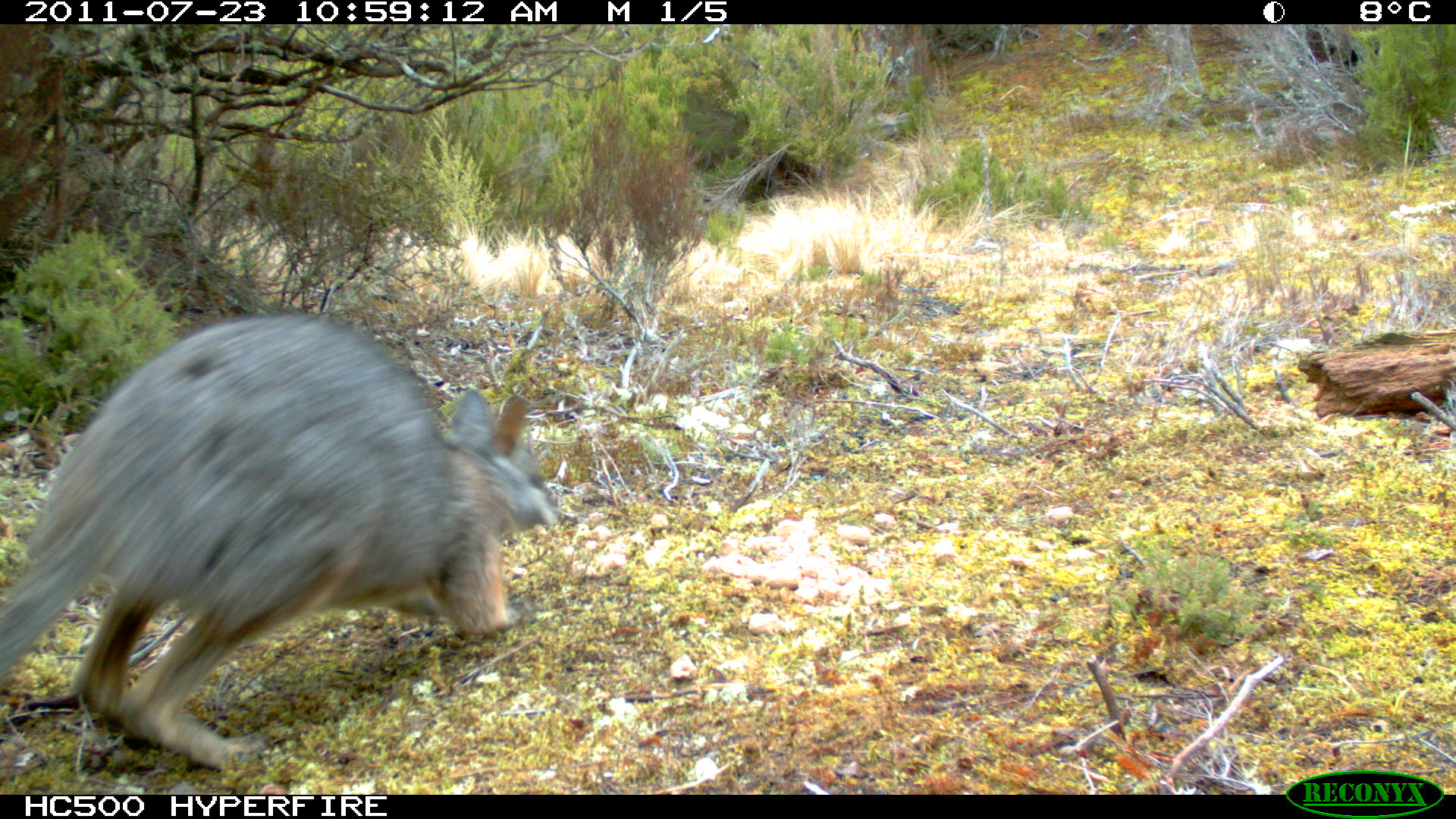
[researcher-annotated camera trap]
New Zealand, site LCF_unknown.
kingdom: Animalia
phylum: Chordata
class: Mammalia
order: Diprotodontia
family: Macropodidae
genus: Notamacropus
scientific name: Notamacropus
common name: wallaby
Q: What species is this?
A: Wallaby (Notamacropus).